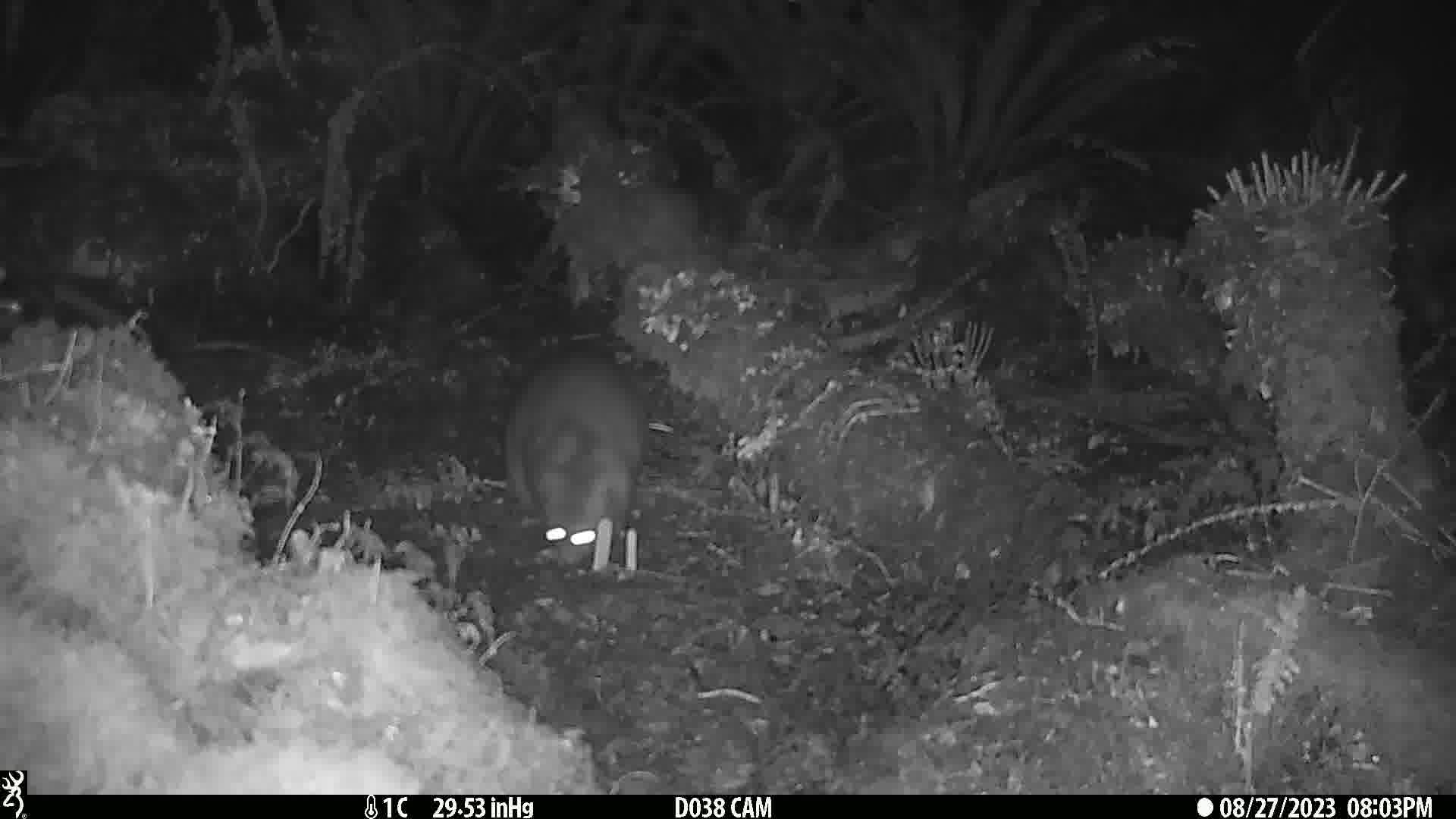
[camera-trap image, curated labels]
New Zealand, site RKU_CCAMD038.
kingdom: Animalia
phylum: Chordata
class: Mammalia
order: Diprotodontia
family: Phalangeridae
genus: Trichosurus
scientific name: Trichosurus vulpecula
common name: common brushtail possum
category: possum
Possum (common brushtail possum) (Trichosurus vulpecula).